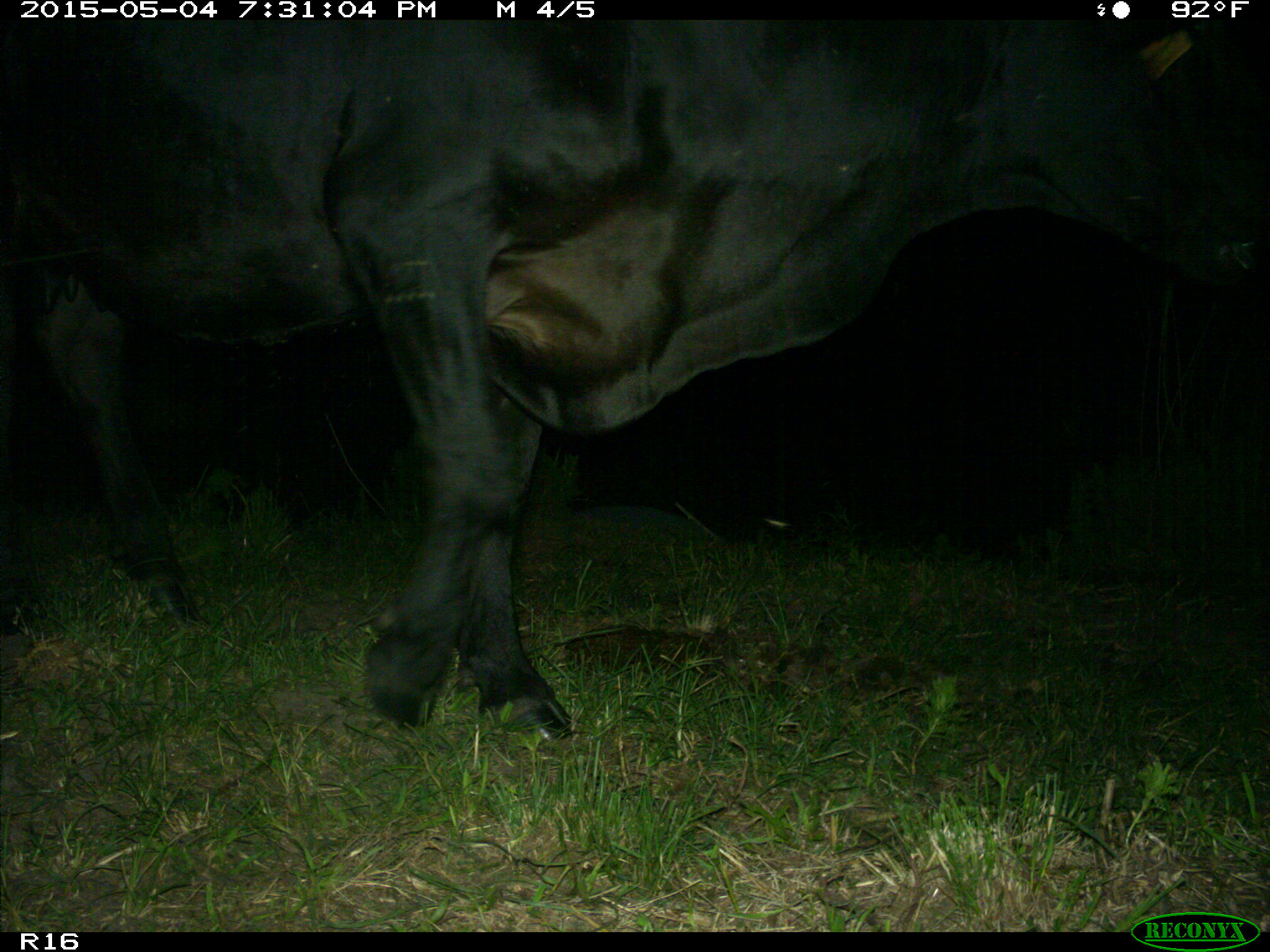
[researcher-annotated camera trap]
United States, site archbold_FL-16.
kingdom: Animalia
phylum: Chordata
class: Mammalia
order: Artiodactyla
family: Bovidae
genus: Bos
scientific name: Bos taurus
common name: domestic cow